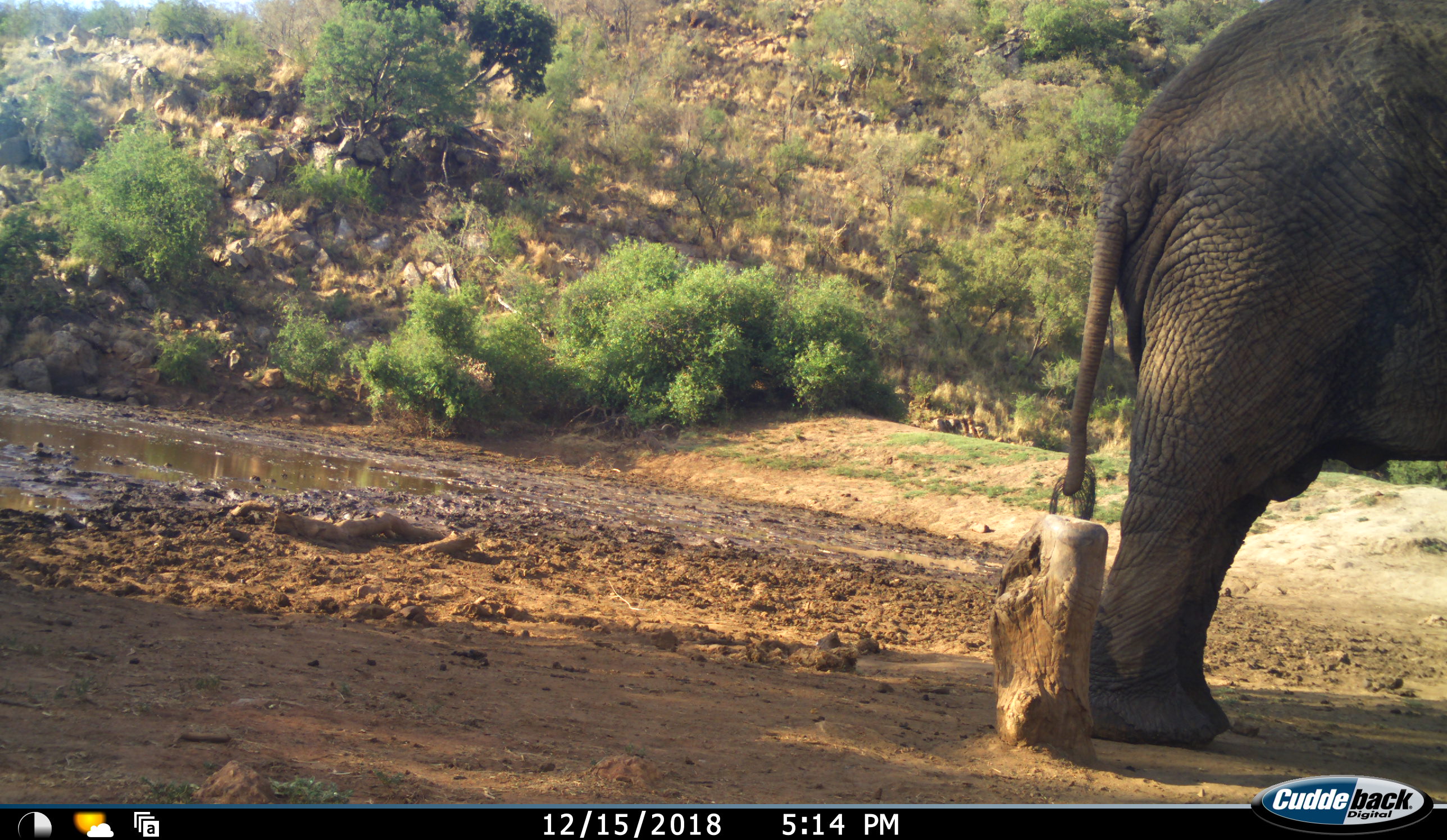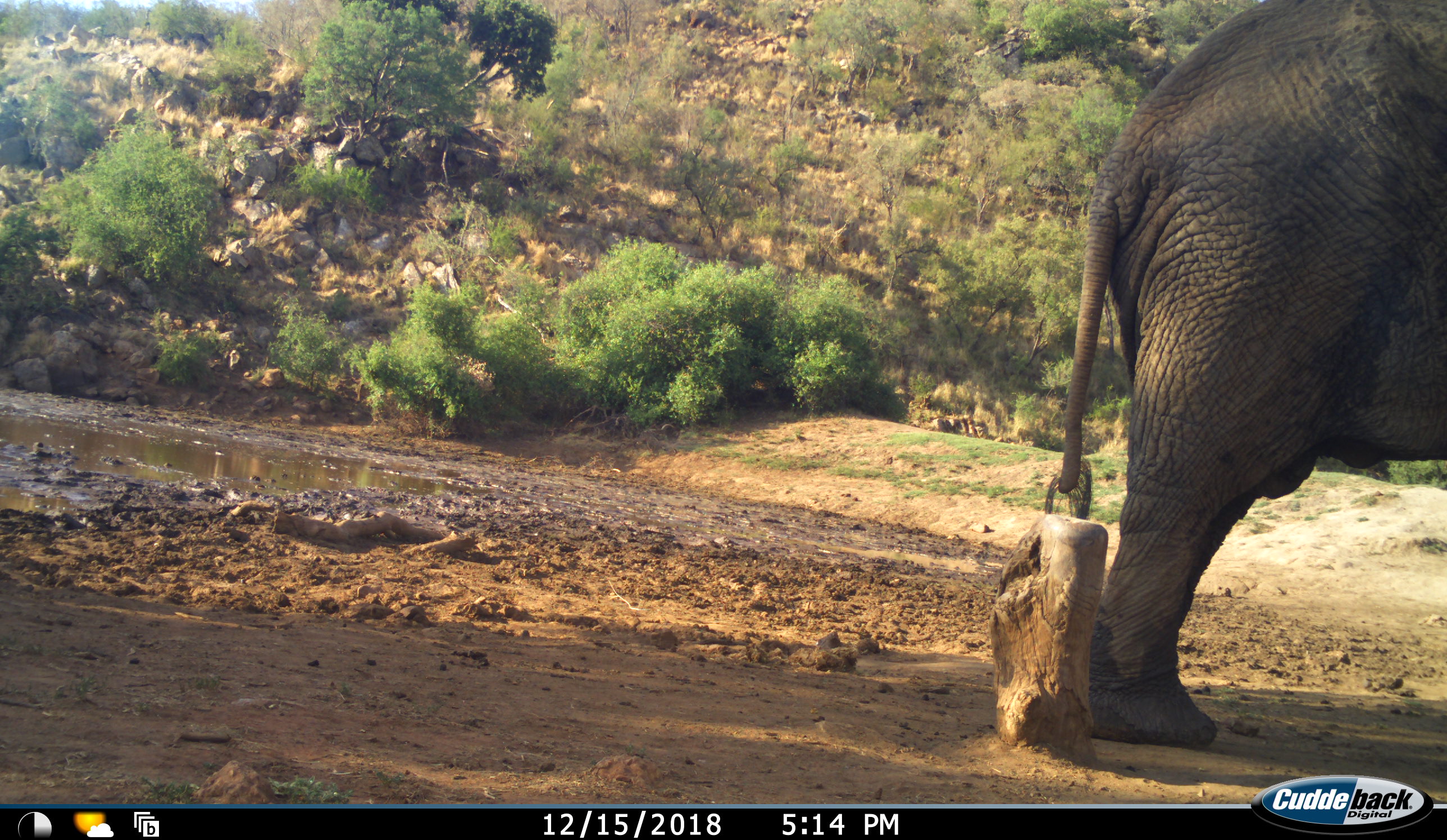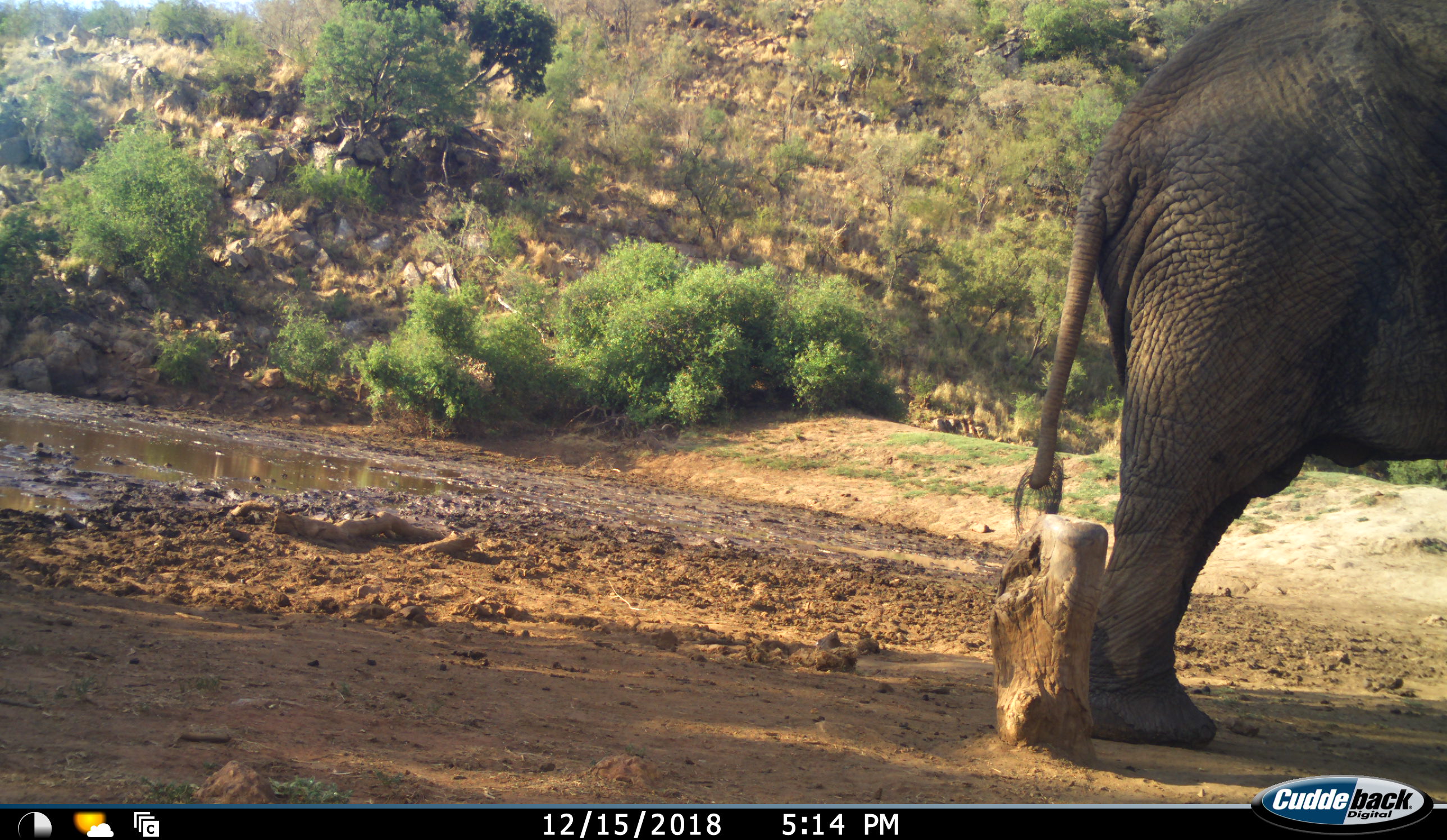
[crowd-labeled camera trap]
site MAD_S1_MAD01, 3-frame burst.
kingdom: Animalia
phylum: Chordata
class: Mammalia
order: Proboscidea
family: Elephantidae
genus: Loxodonta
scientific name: Loxodonta africana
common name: african bush elephant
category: elephant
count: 1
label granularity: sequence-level